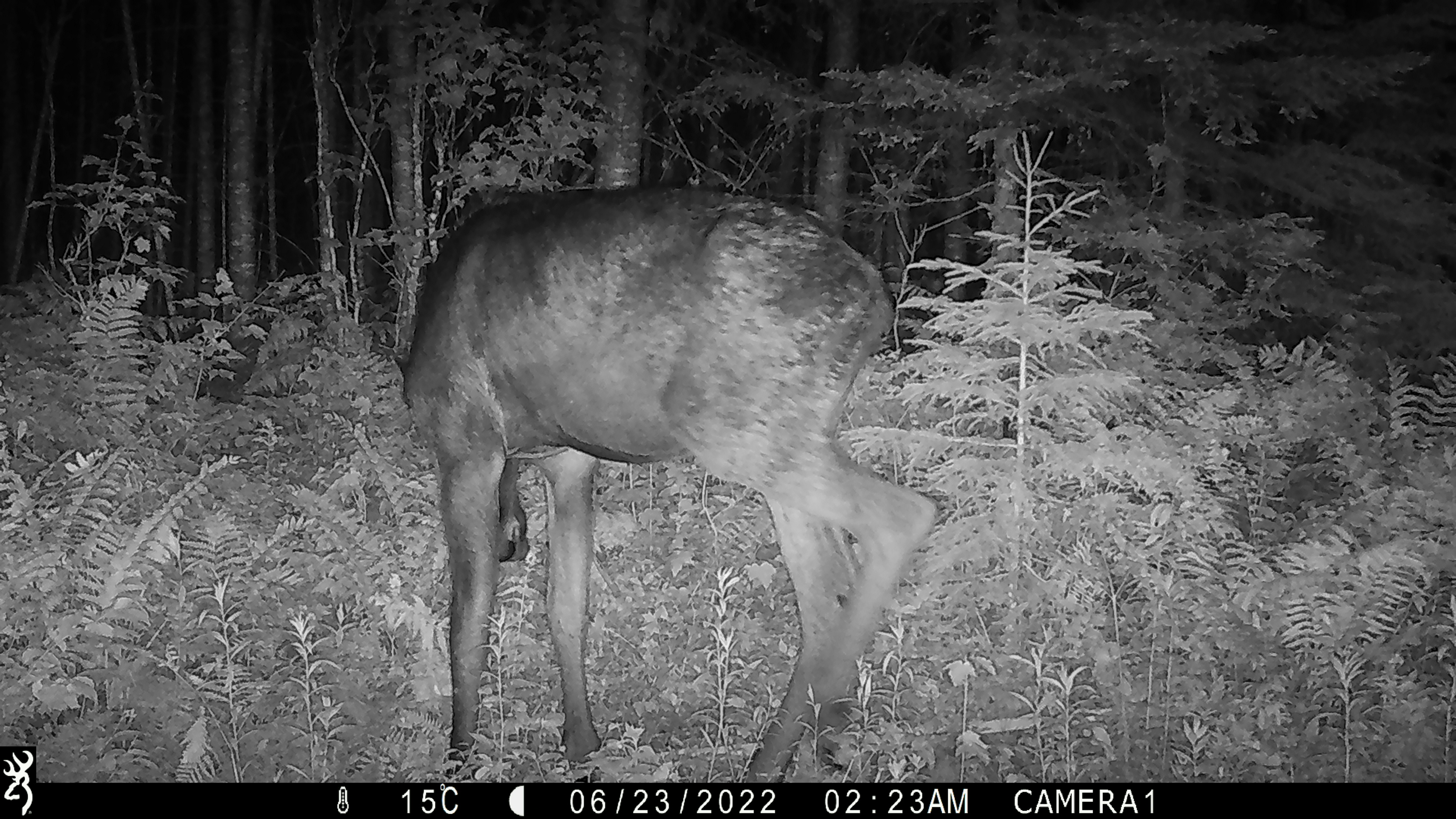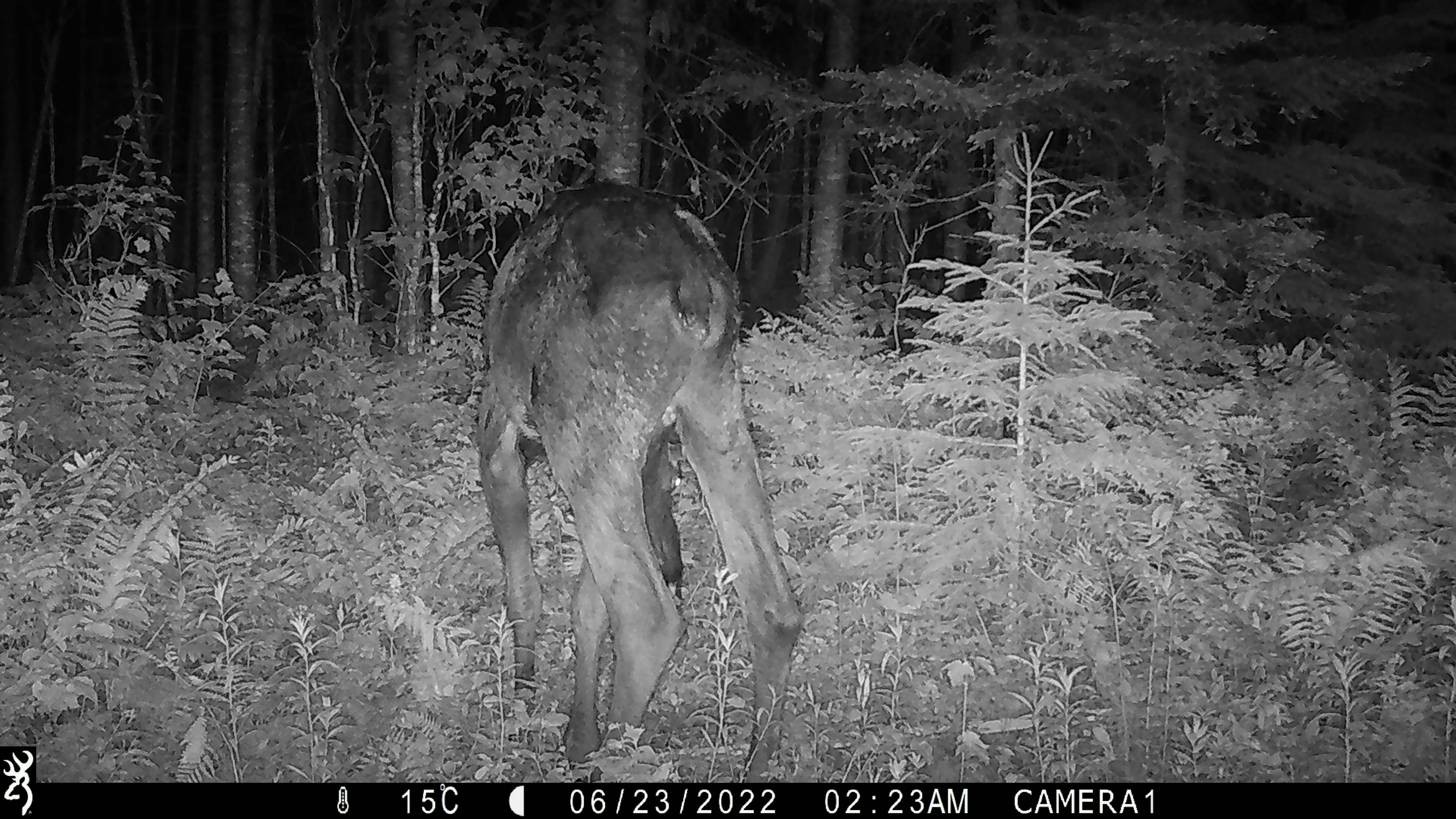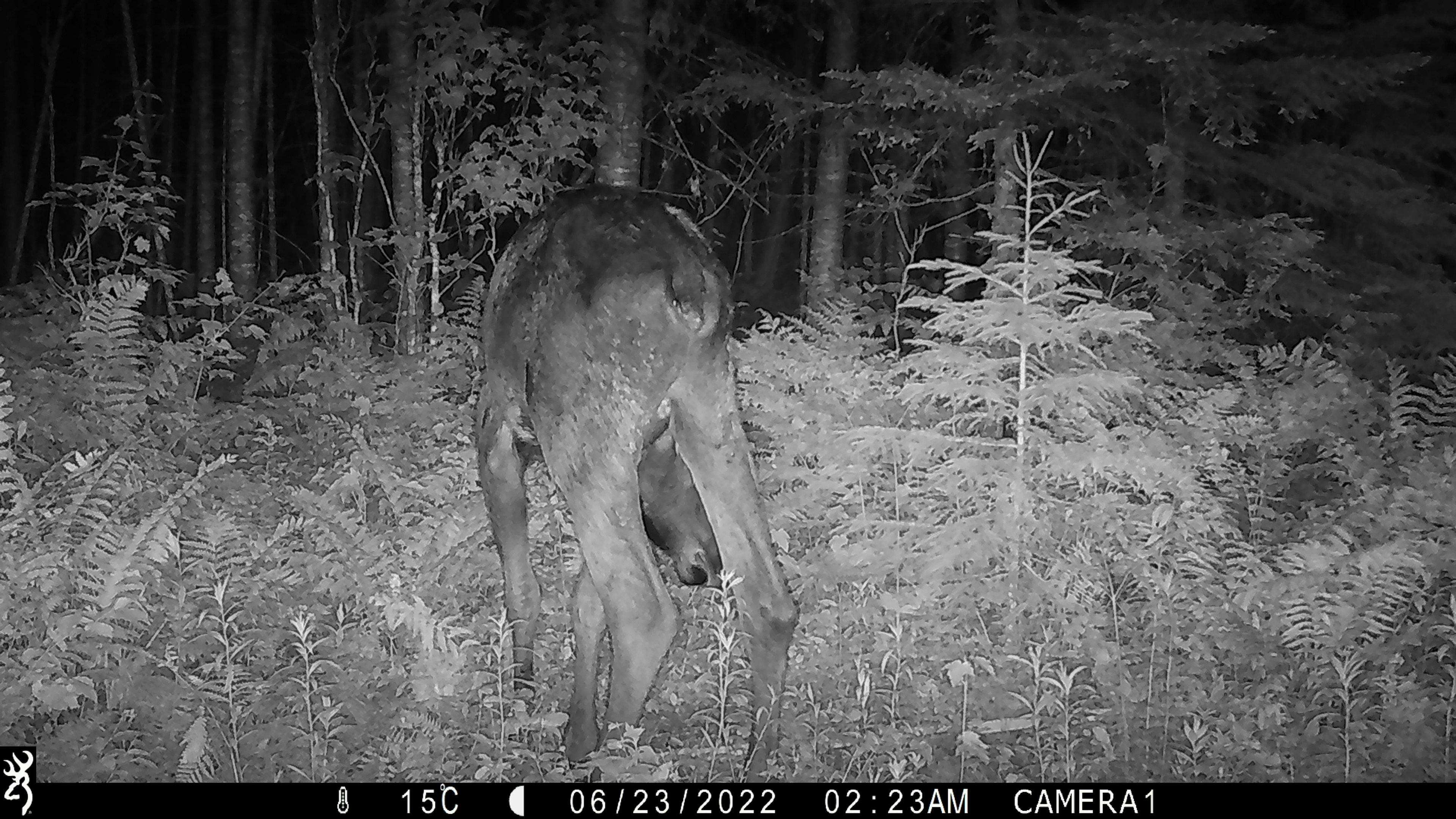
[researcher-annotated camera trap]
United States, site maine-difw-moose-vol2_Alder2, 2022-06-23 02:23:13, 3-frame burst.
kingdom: Animalia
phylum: Chordata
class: Mammalia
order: Artiodactyla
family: Cervidae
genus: Alces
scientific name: Alces alces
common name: moose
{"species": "moose (Alces alces)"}